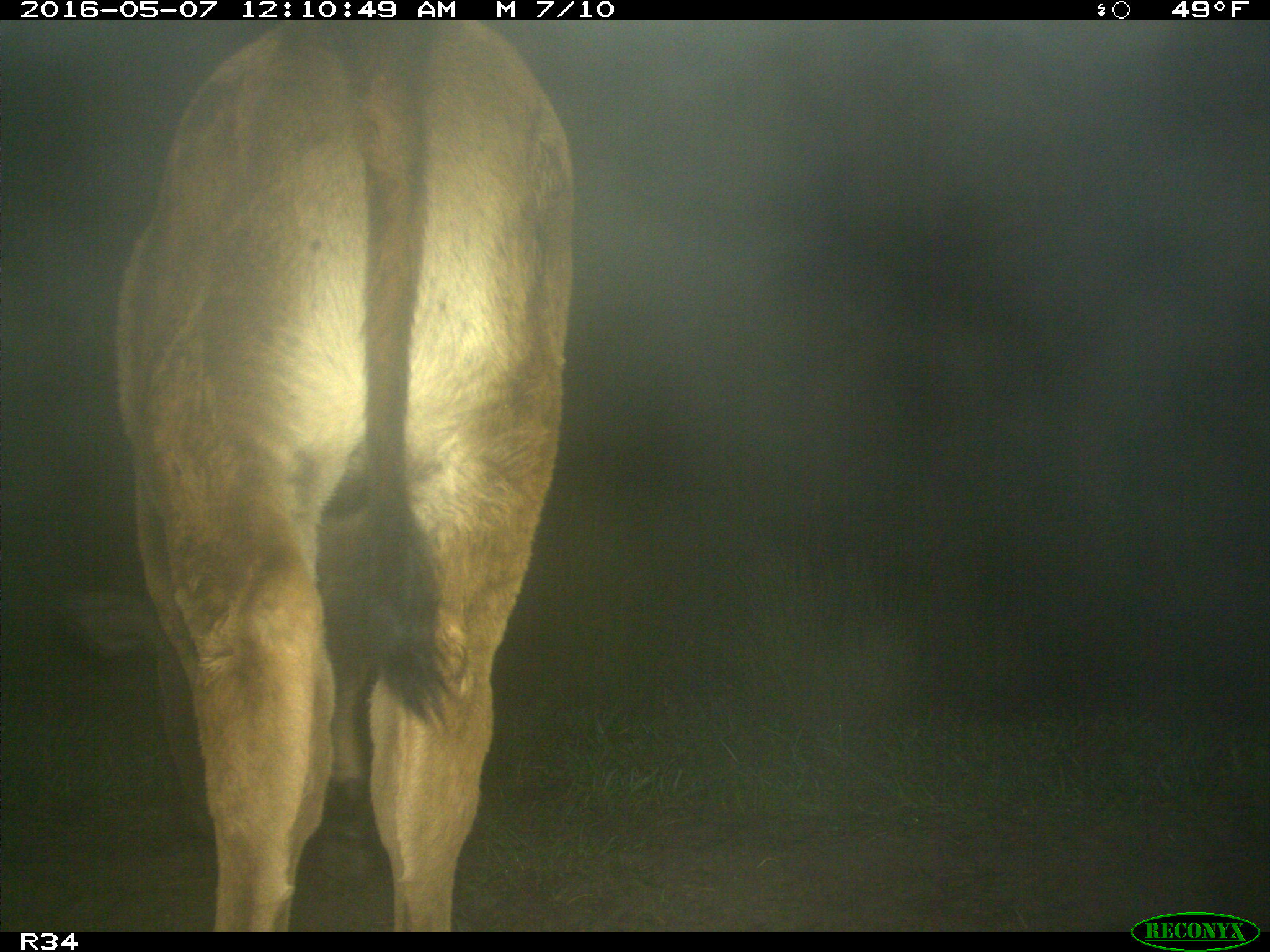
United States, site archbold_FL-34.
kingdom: Animalia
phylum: Chordata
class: Mammalia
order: Artiodactyla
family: Bovidae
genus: Bos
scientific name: Bos taurus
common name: domestic cow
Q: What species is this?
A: Bos taurus (domestic cow).